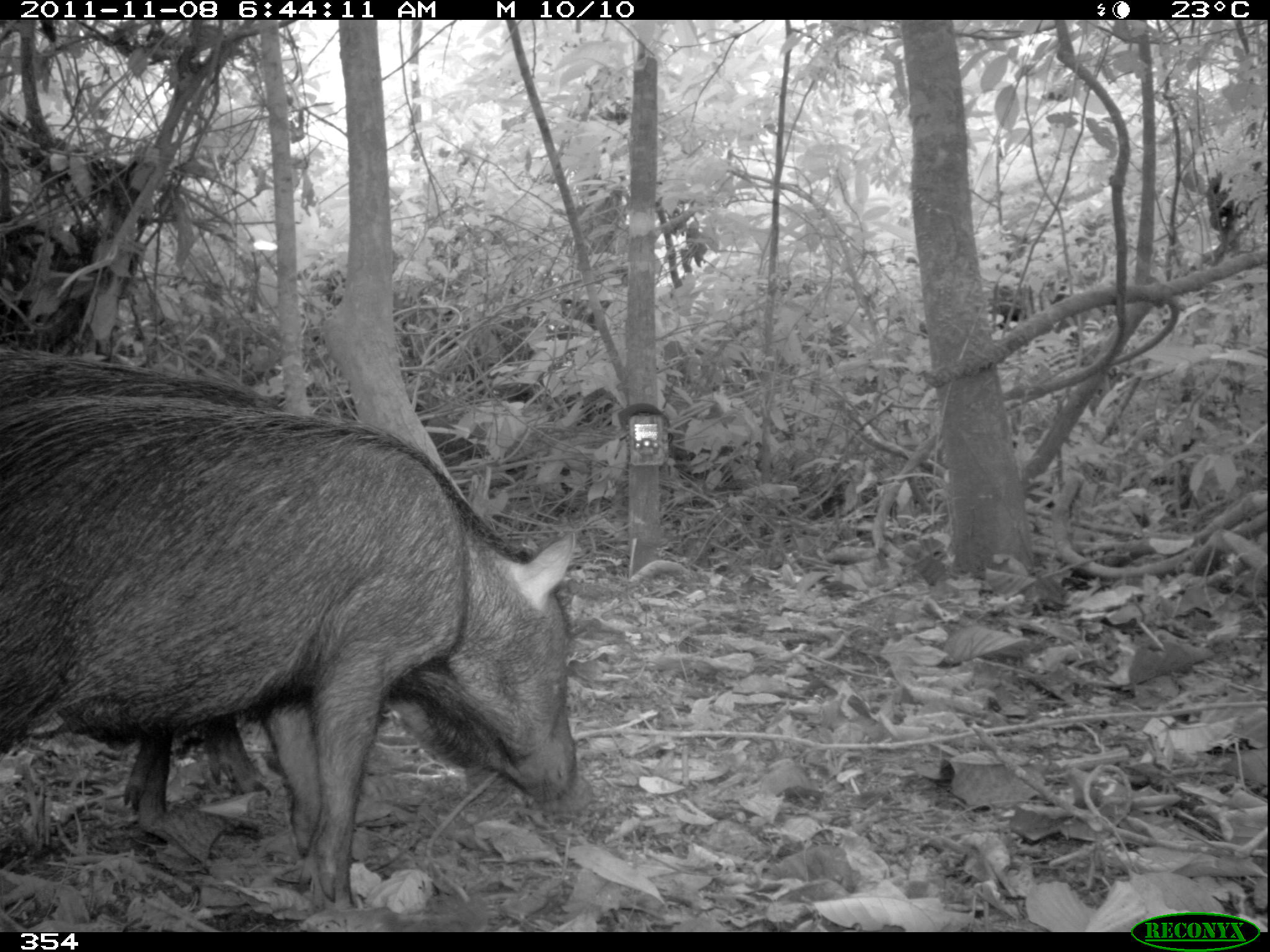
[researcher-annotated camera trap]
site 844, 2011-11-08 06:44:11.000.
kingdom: Animalia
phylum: Chordata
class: Mammalia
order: Artiodactyla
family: Tayassuidae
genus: Tayassu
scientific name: Tayassu pecari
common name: white-lipped peccary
Tayassu pecari (white-lipped peccary).